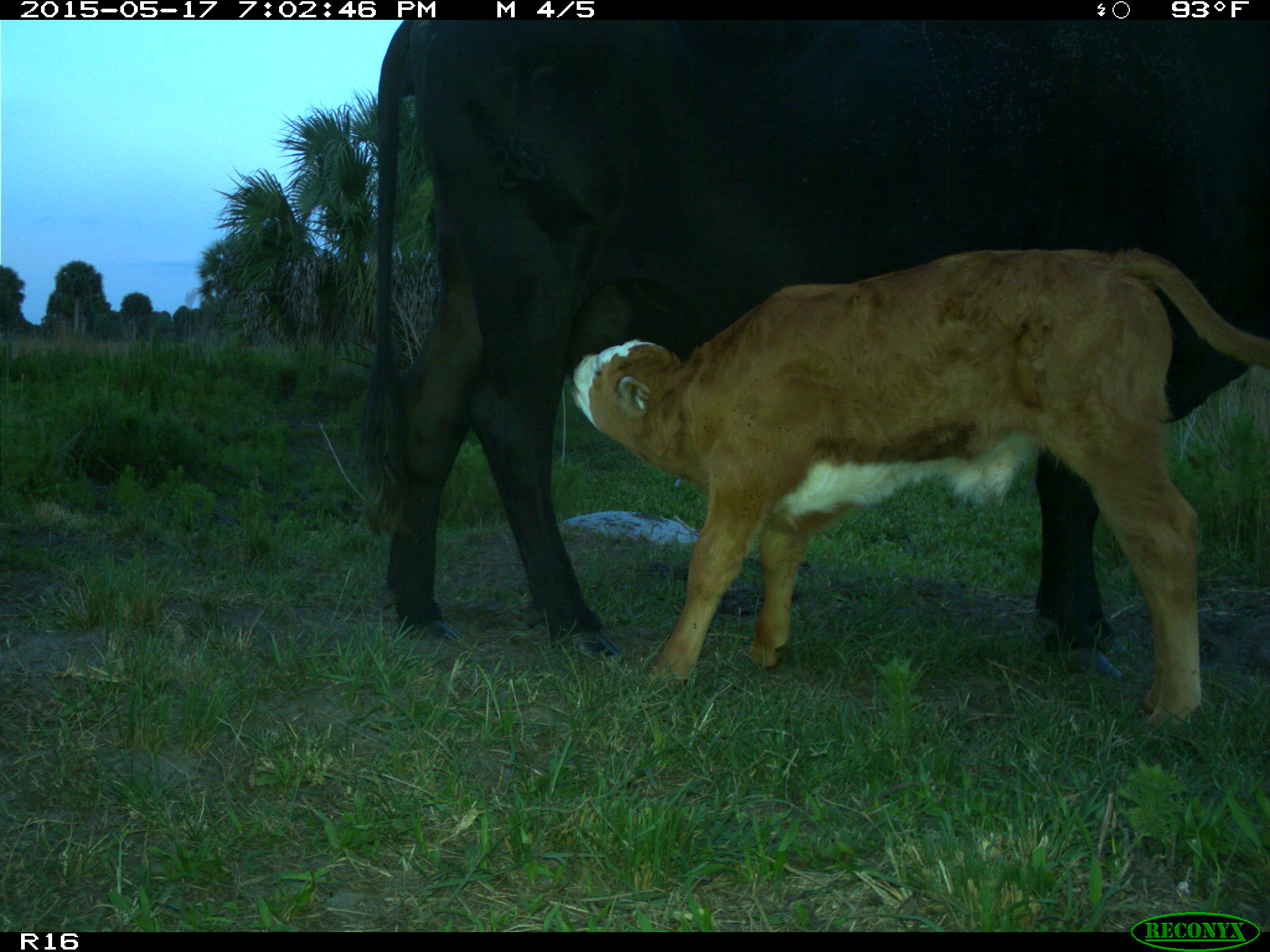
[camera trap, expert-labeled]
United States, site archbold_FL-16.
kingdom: Animalia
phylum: Chordata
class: Mammalia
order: Artiodactyla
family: Bovidae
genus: Bos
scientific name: Bos taurus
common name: domestic cow